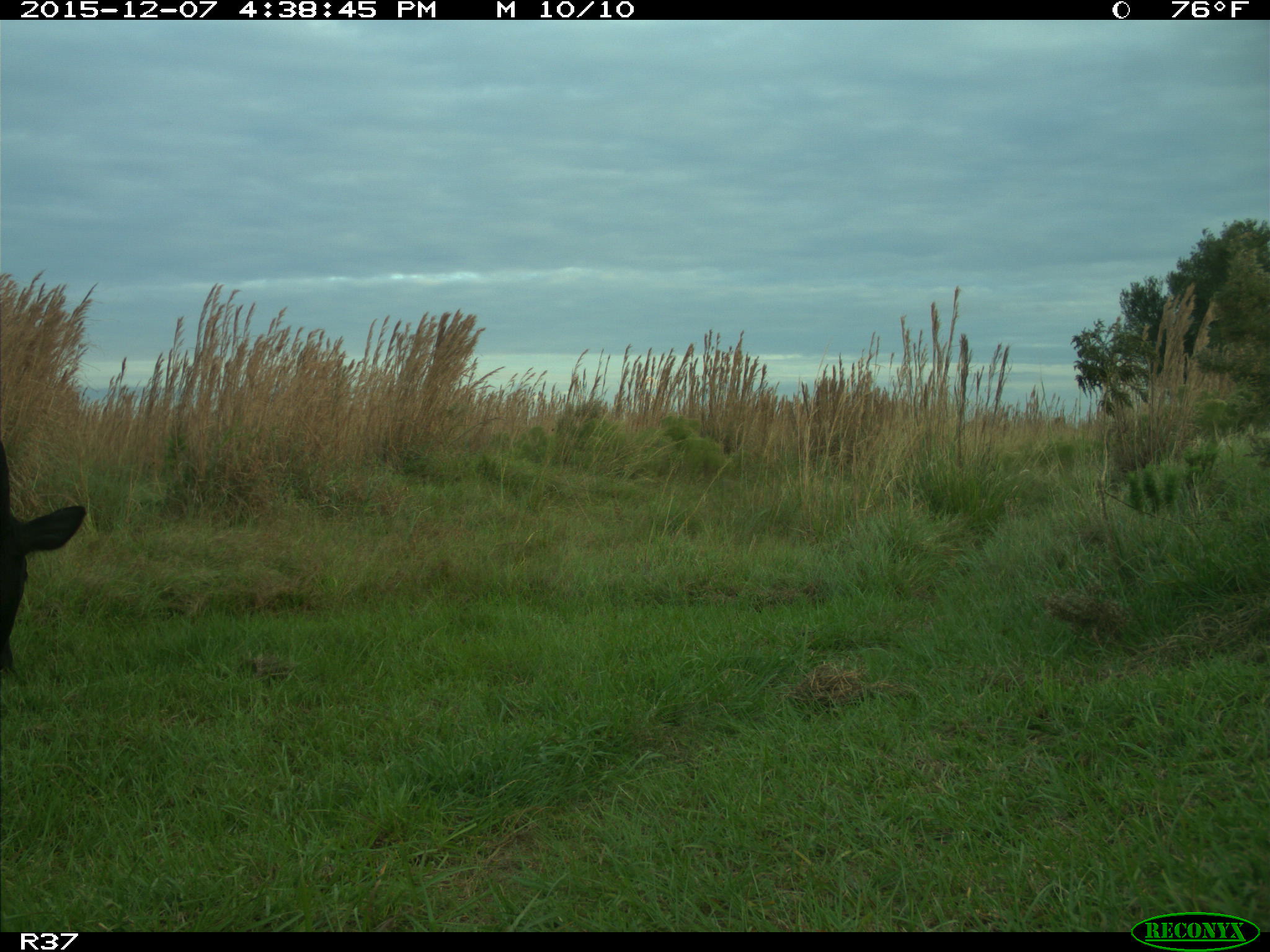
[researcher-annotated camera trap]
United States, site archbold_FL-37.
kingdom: Animalia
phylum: Chordata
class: Mammalia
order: Artiodactyla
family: Bovidae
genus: Bos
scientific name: Bos taurus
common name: domestic cow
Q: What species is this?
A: Bos taurus (domestic cow).